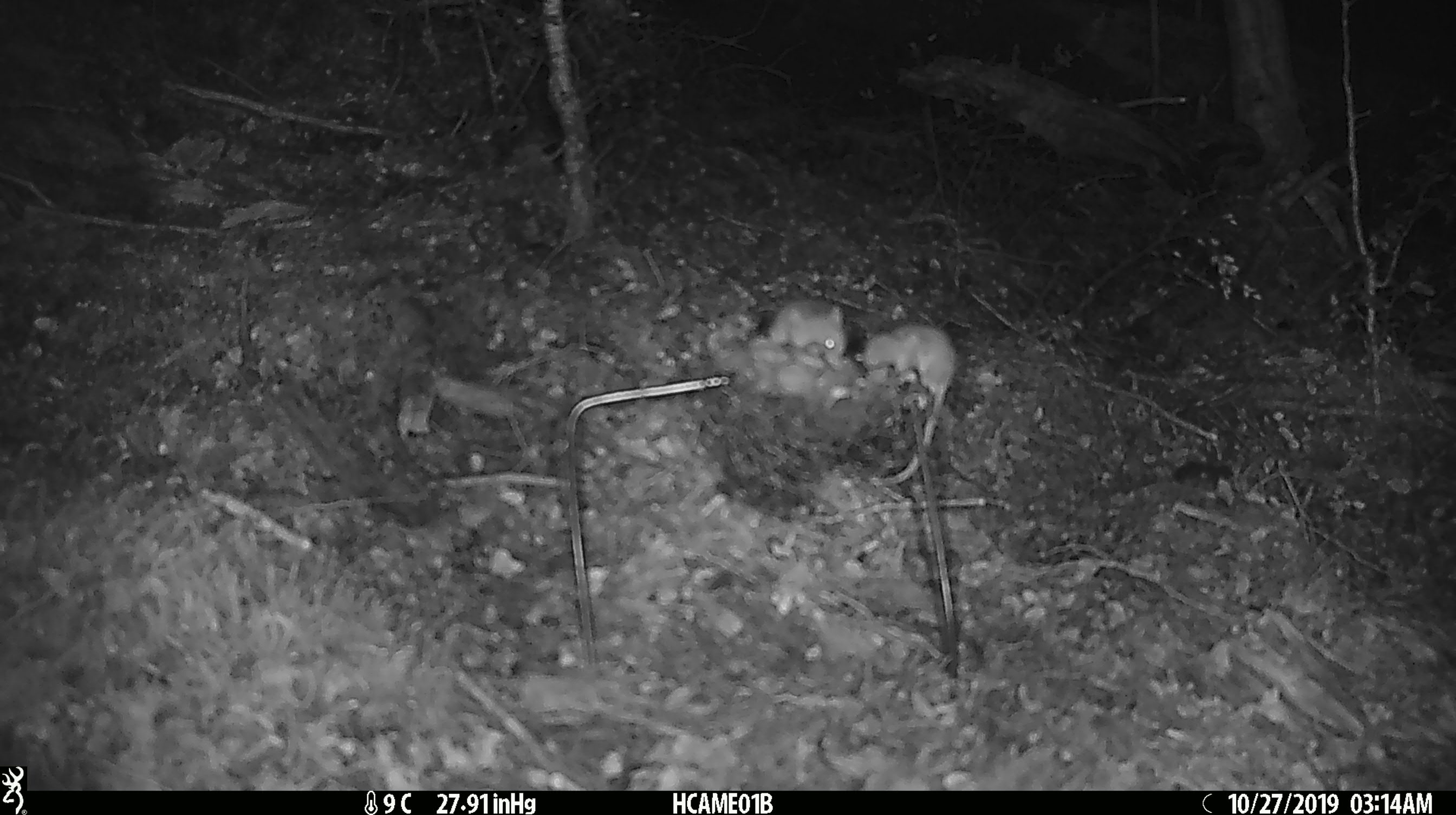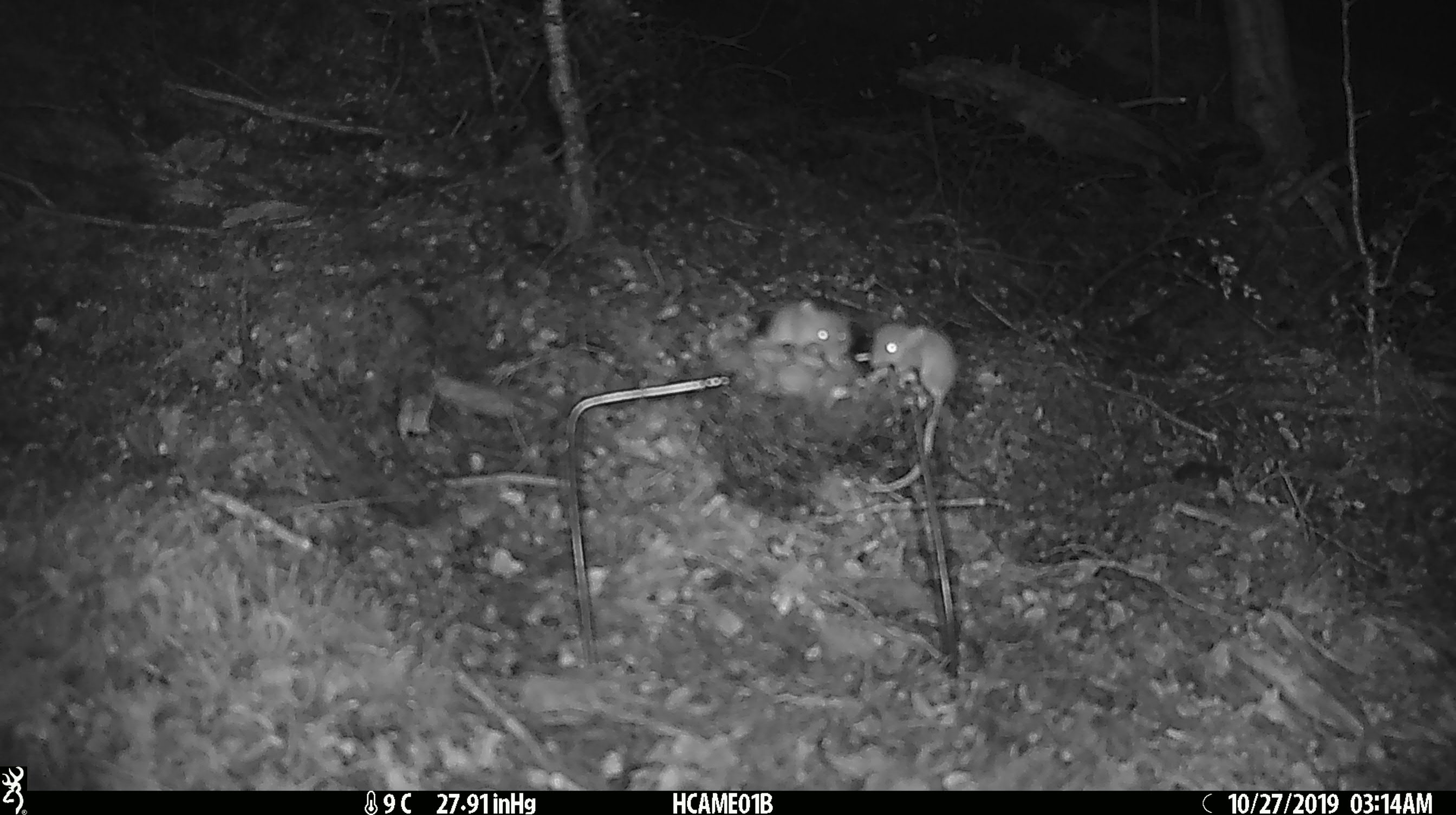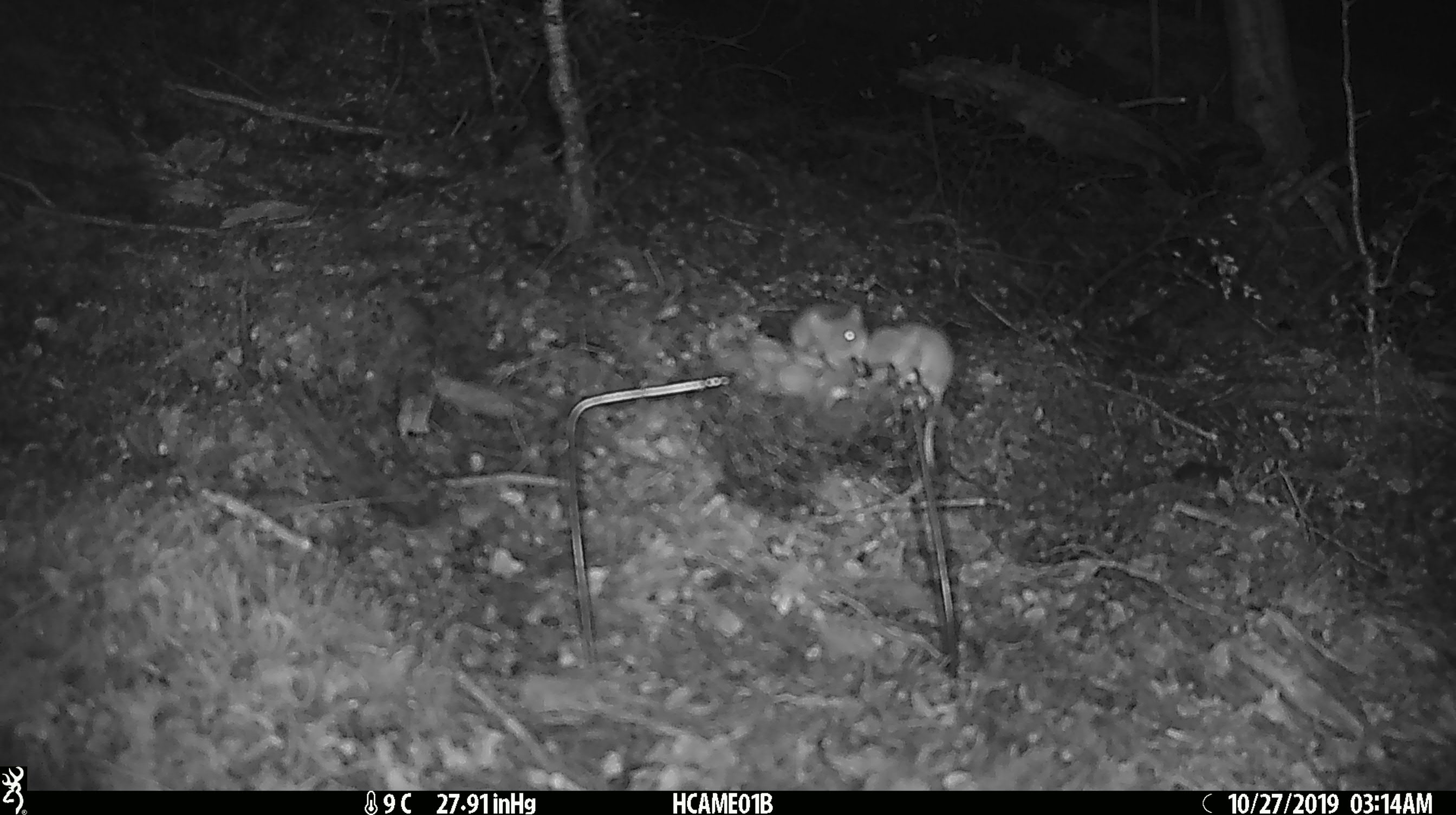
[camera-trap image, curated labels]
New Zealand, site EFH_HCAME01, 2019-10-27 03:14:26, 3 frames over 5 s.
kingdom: Animalia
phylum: Chordata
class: Mammalia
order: Rodentia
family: Muridae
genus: Mus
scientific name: Mus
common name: mouse